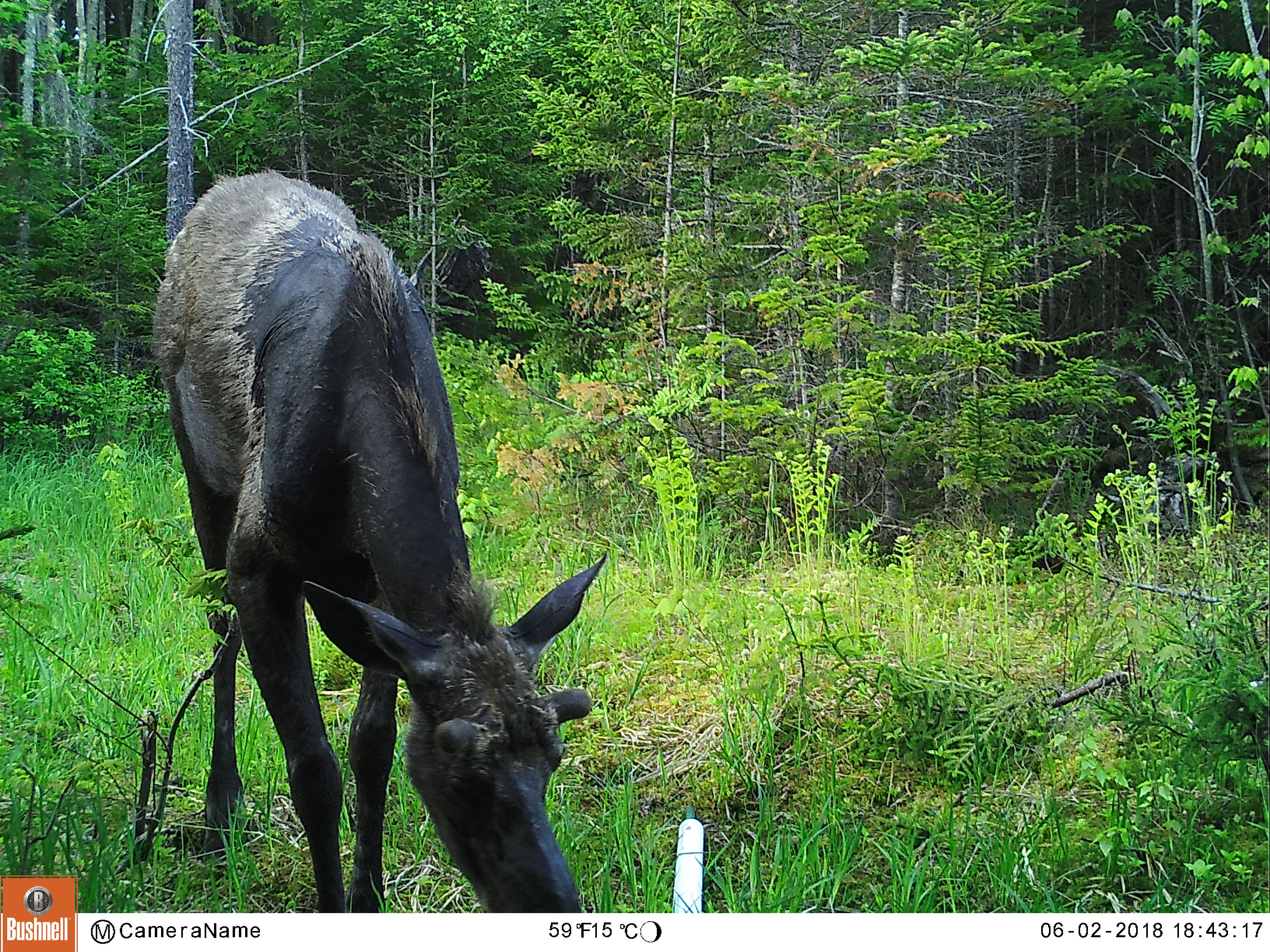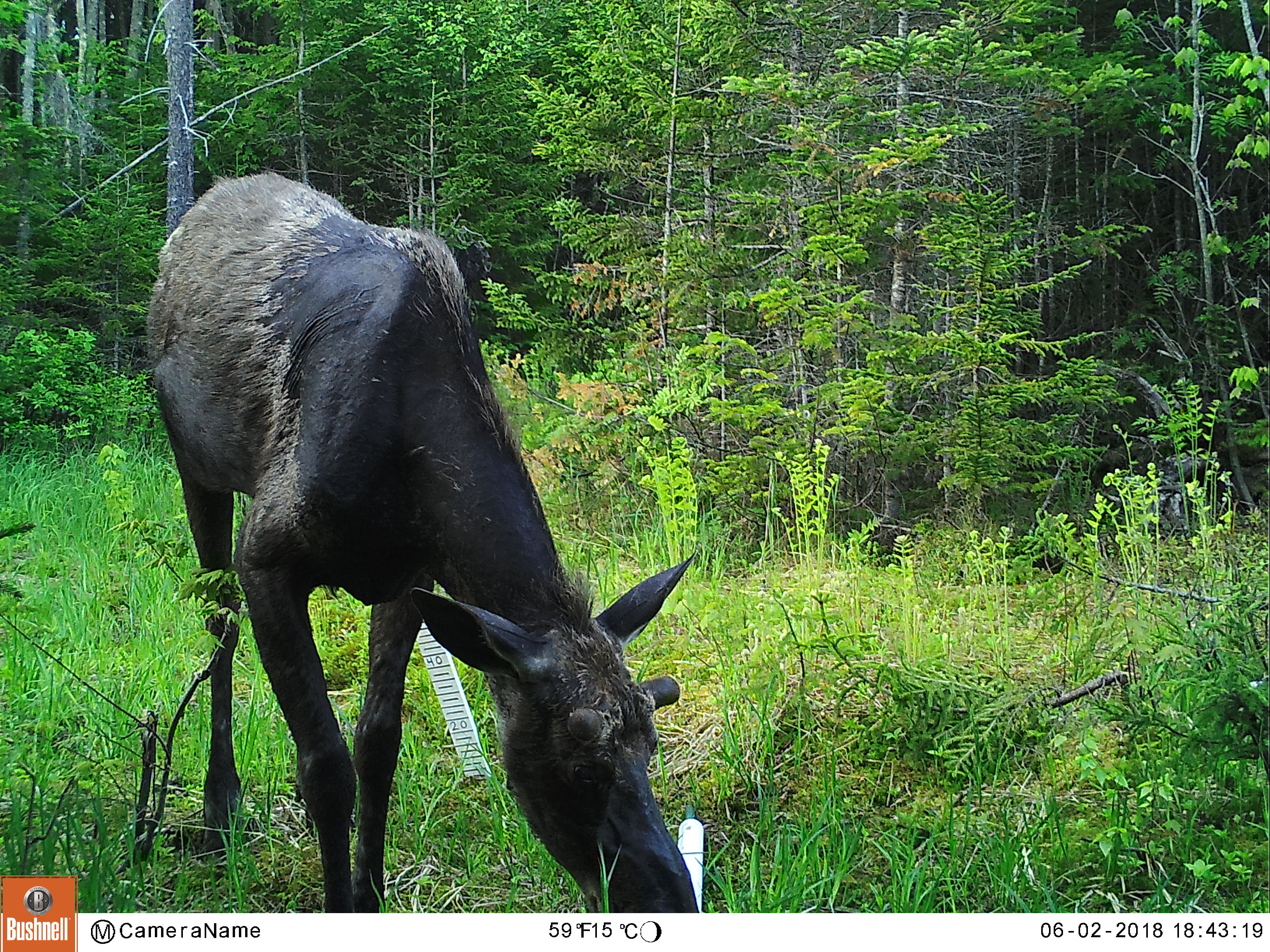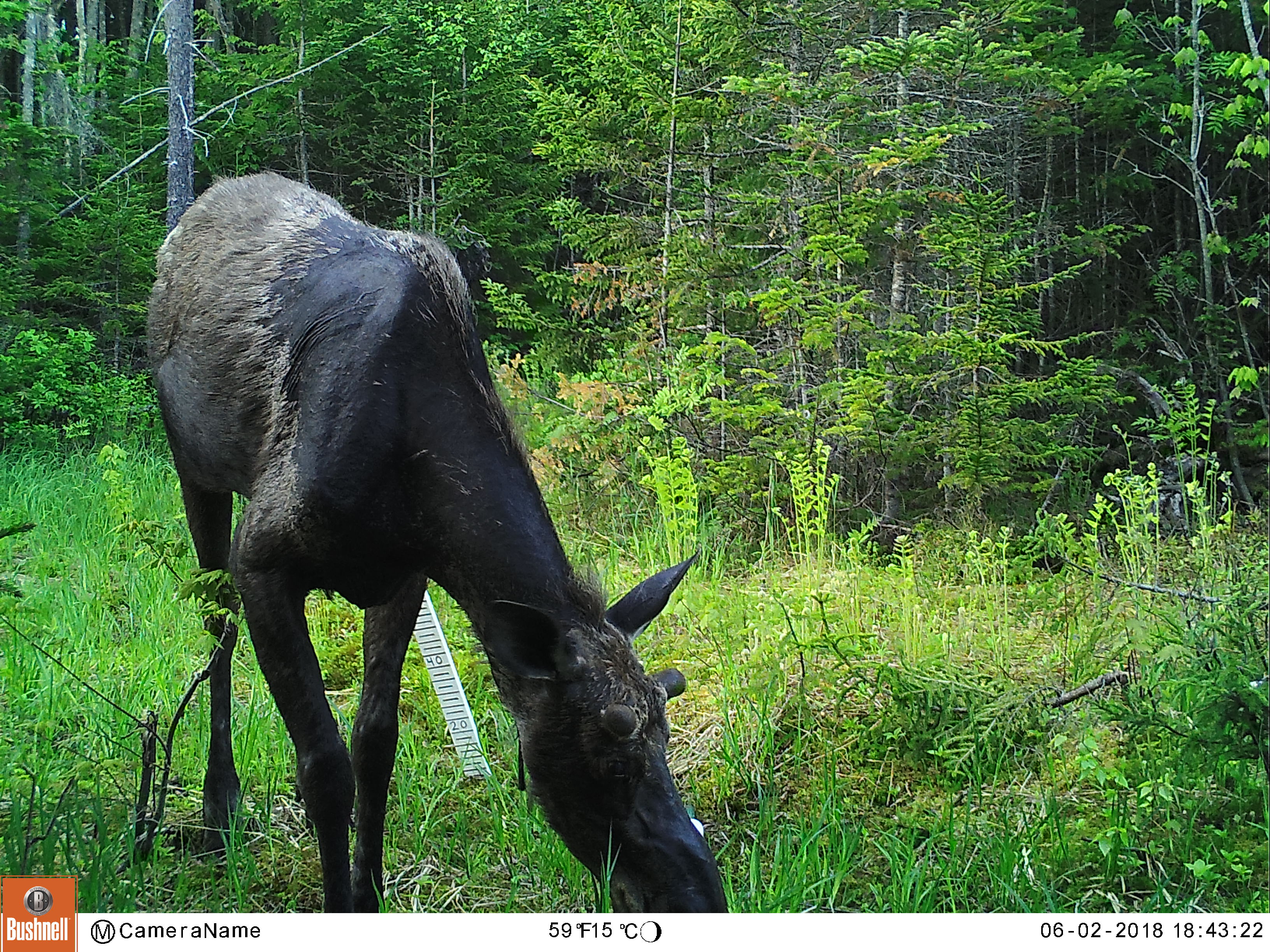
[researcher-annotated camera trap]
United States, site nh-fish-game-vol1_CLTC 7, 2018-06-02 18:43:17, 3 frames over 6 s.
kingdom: Animalia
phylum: Chordata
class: Mammalia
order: Artiodactyla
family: Cervidae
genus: Alces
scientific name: Alces alces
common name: moose